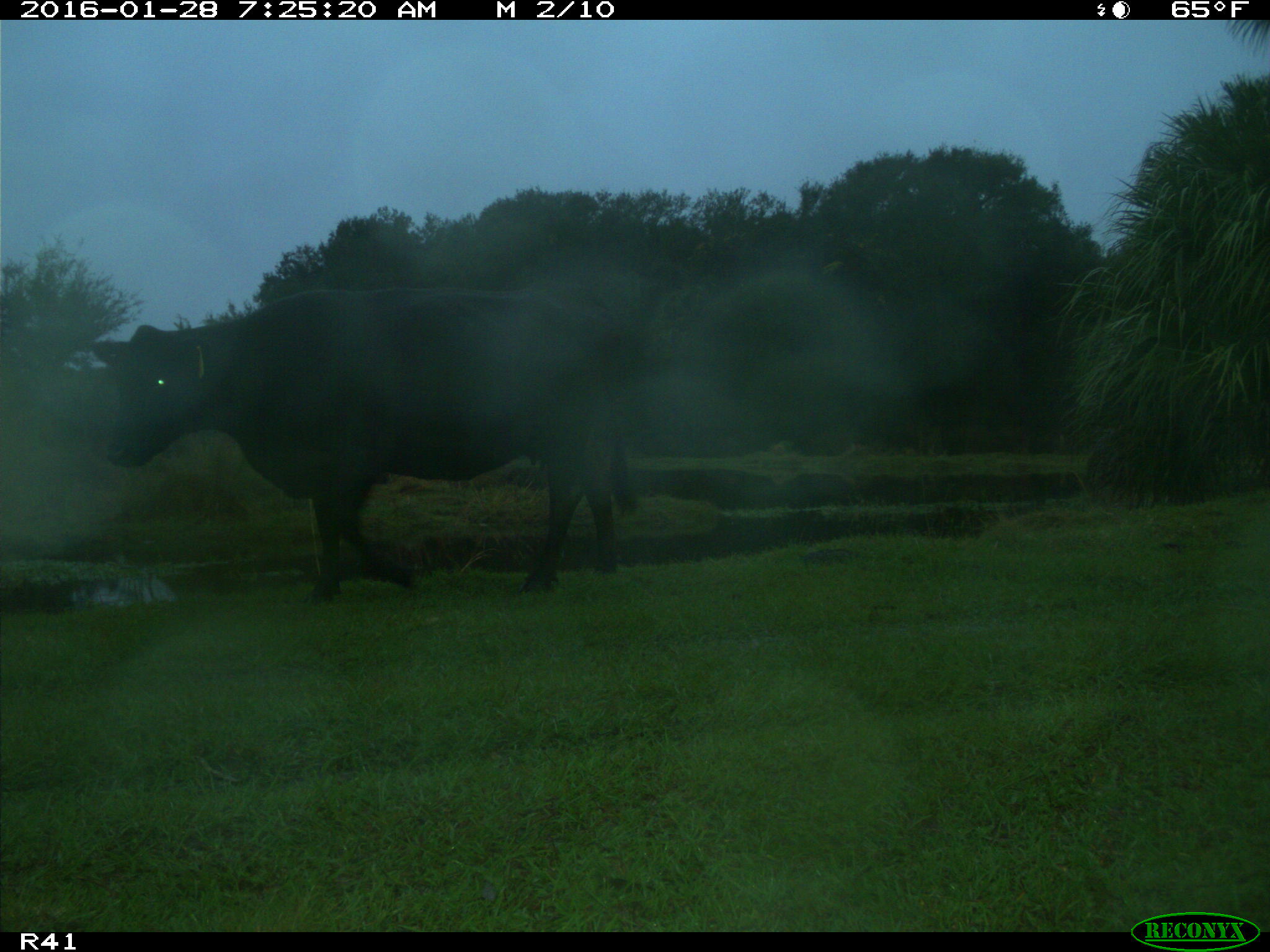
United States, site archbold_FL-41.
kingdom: Animalia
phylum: Chordata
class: Mammalia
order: Artiodactyla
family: Bovidae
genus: Bos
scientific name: Bos taurus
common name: domestic cow